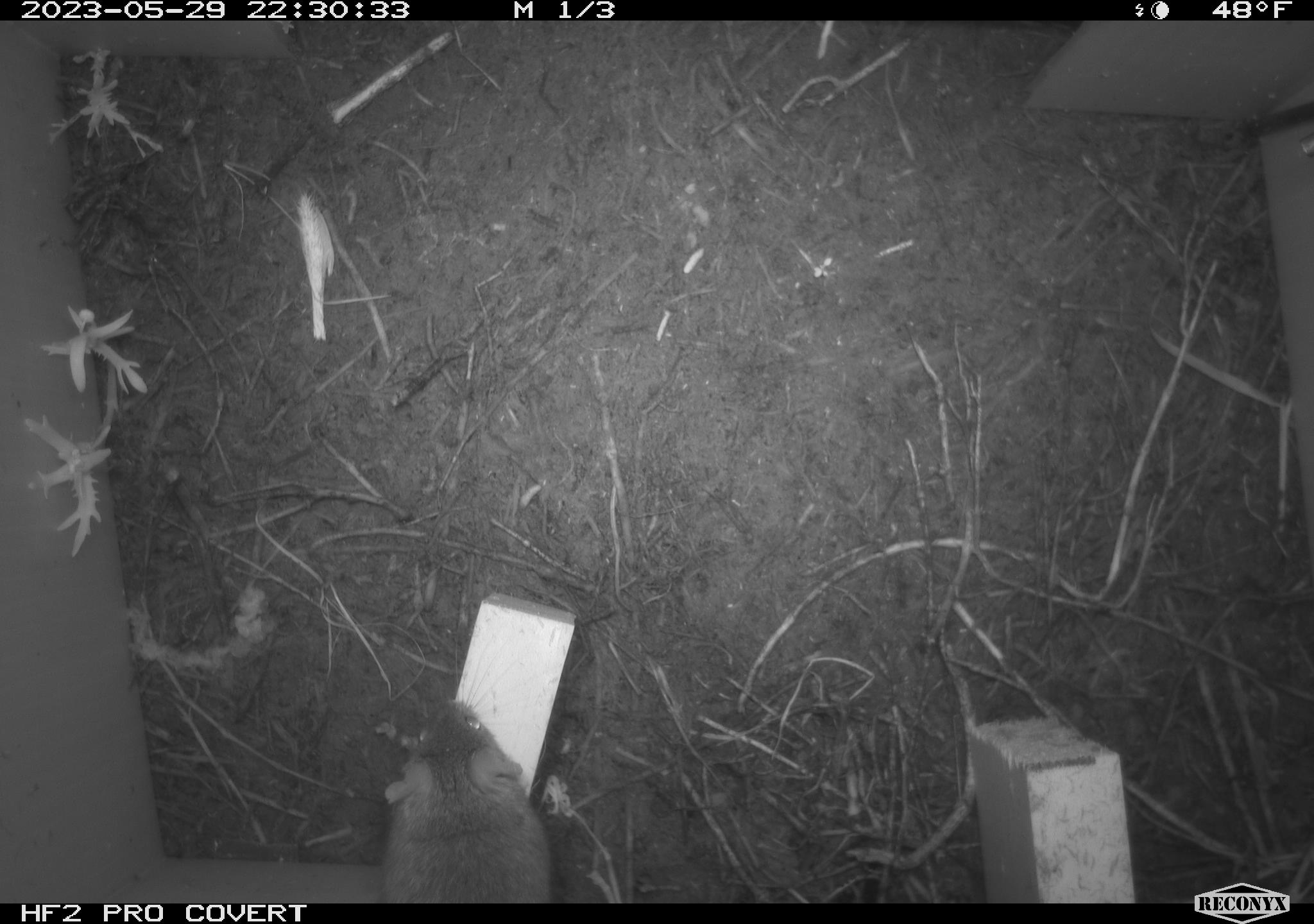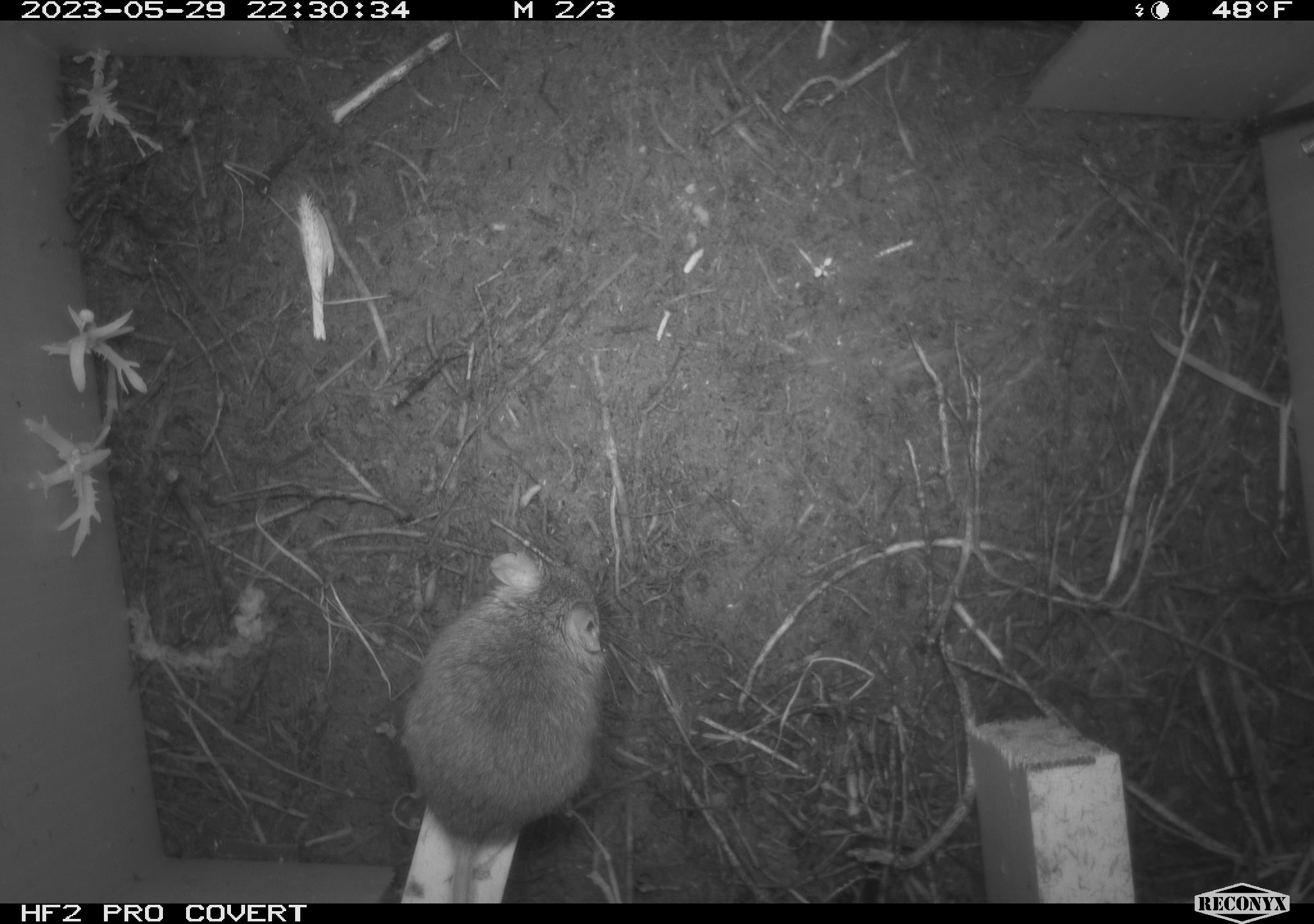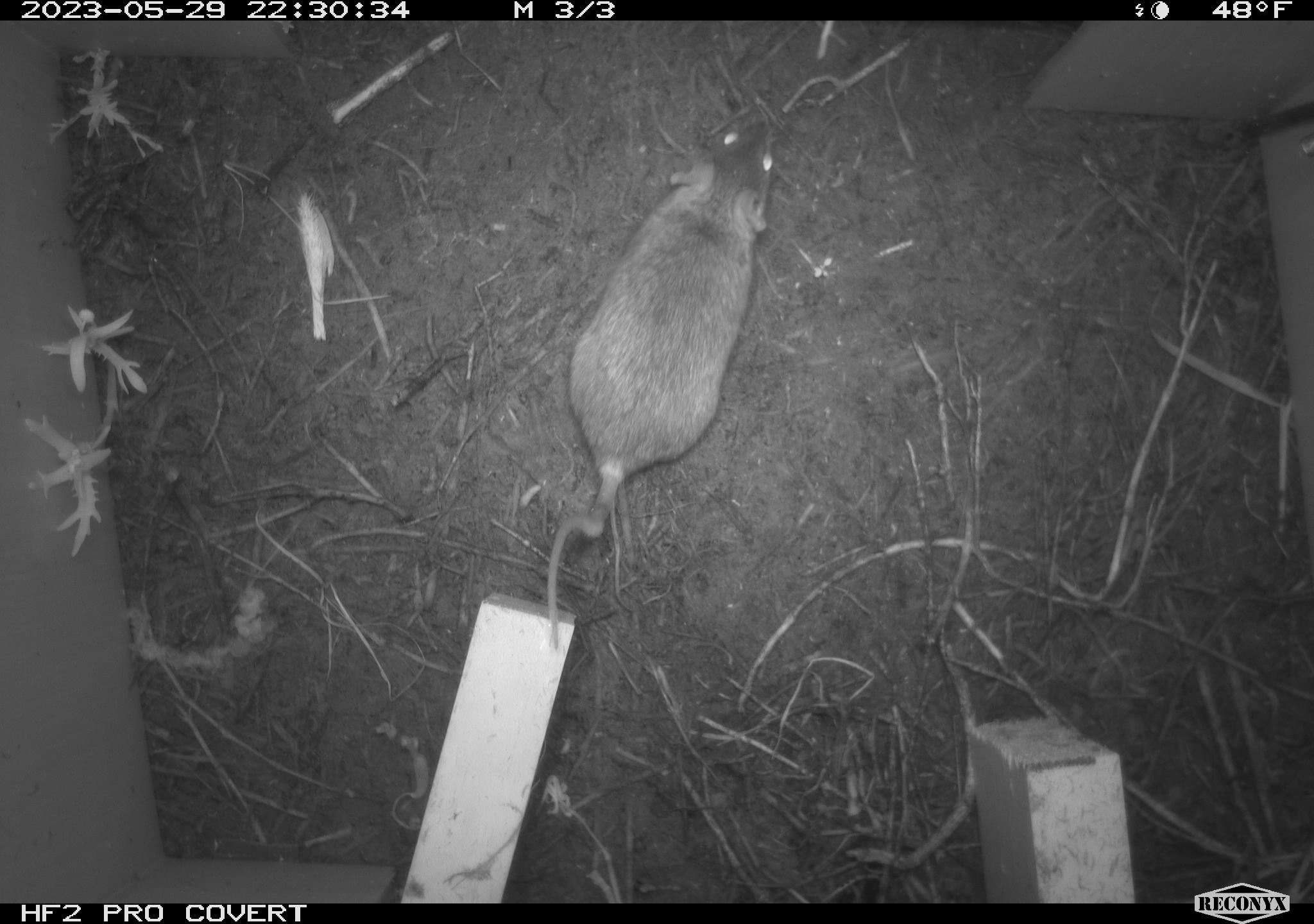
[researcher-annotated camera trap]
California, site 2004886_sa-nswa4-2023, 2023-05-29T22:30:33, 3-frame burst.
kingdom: Animalia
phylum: Chordata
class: Mammalia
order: Rodentia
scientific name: Rodentia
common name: mouse species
Mouse species (Rodentia).